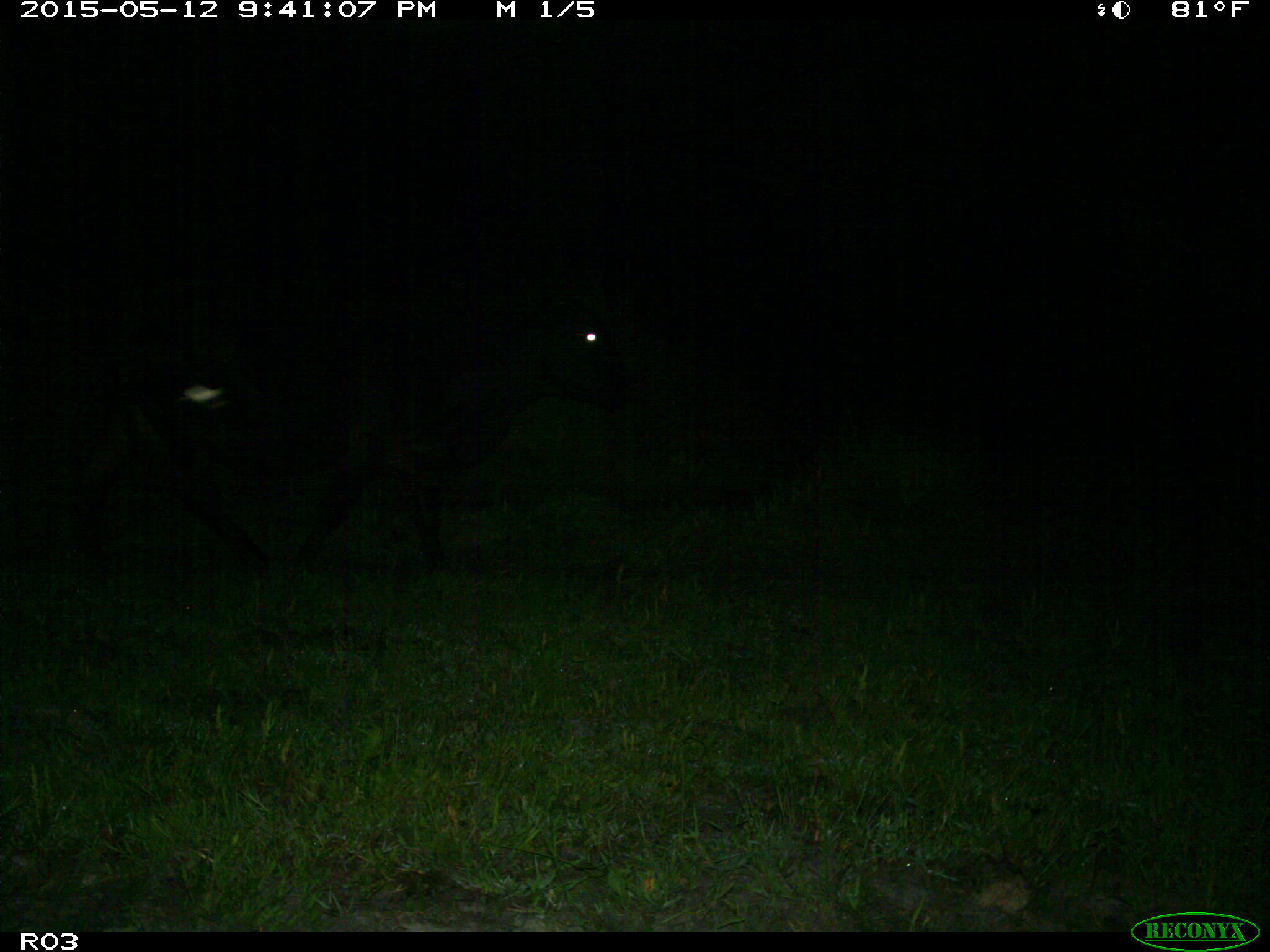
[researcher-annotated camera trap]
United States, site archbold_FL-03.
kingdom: Animalia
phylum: Chordata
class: Mammalia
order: Artiodactyla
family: Bovidae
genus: Bos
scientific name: Bos taurus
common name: domestic cow